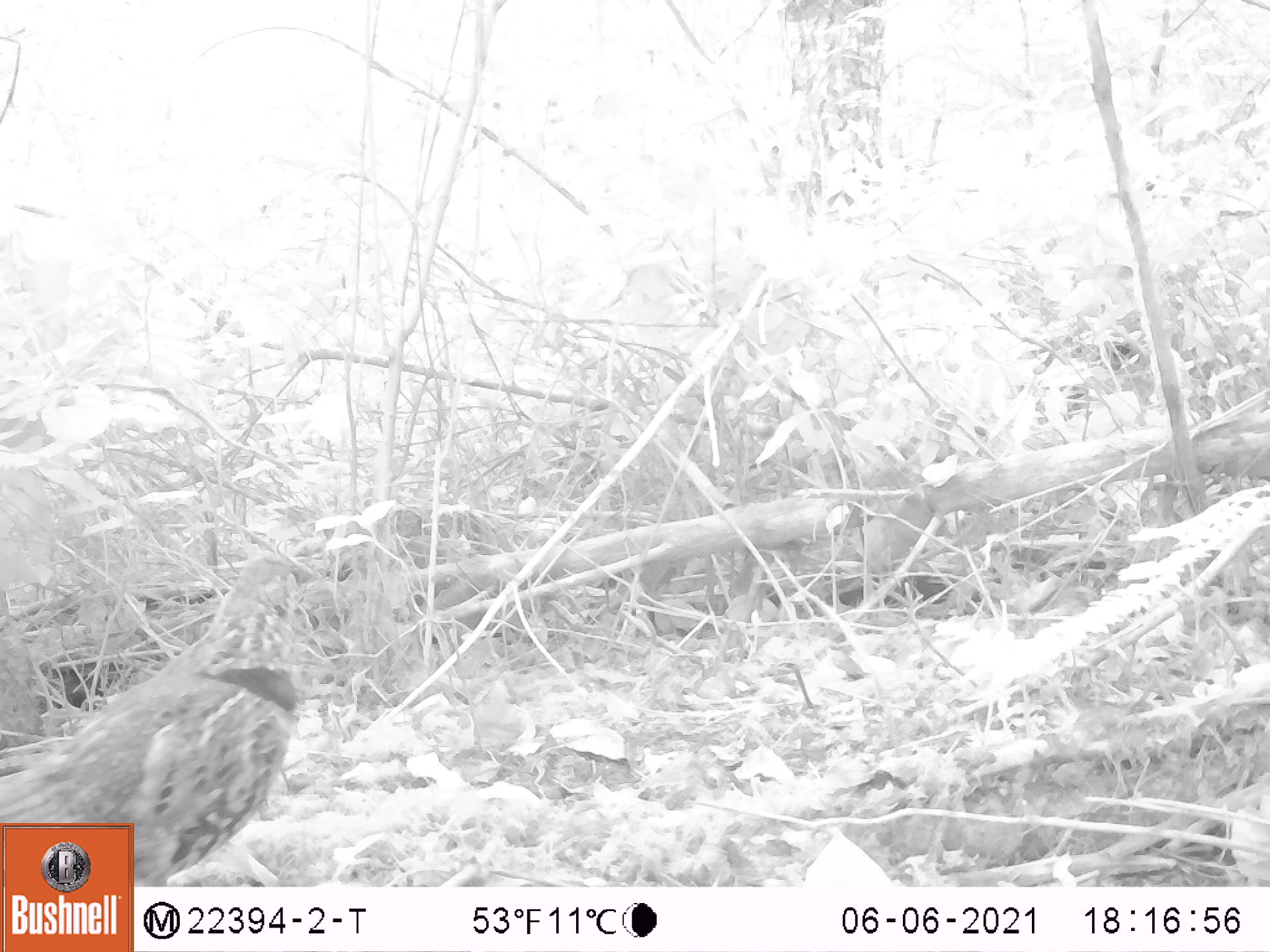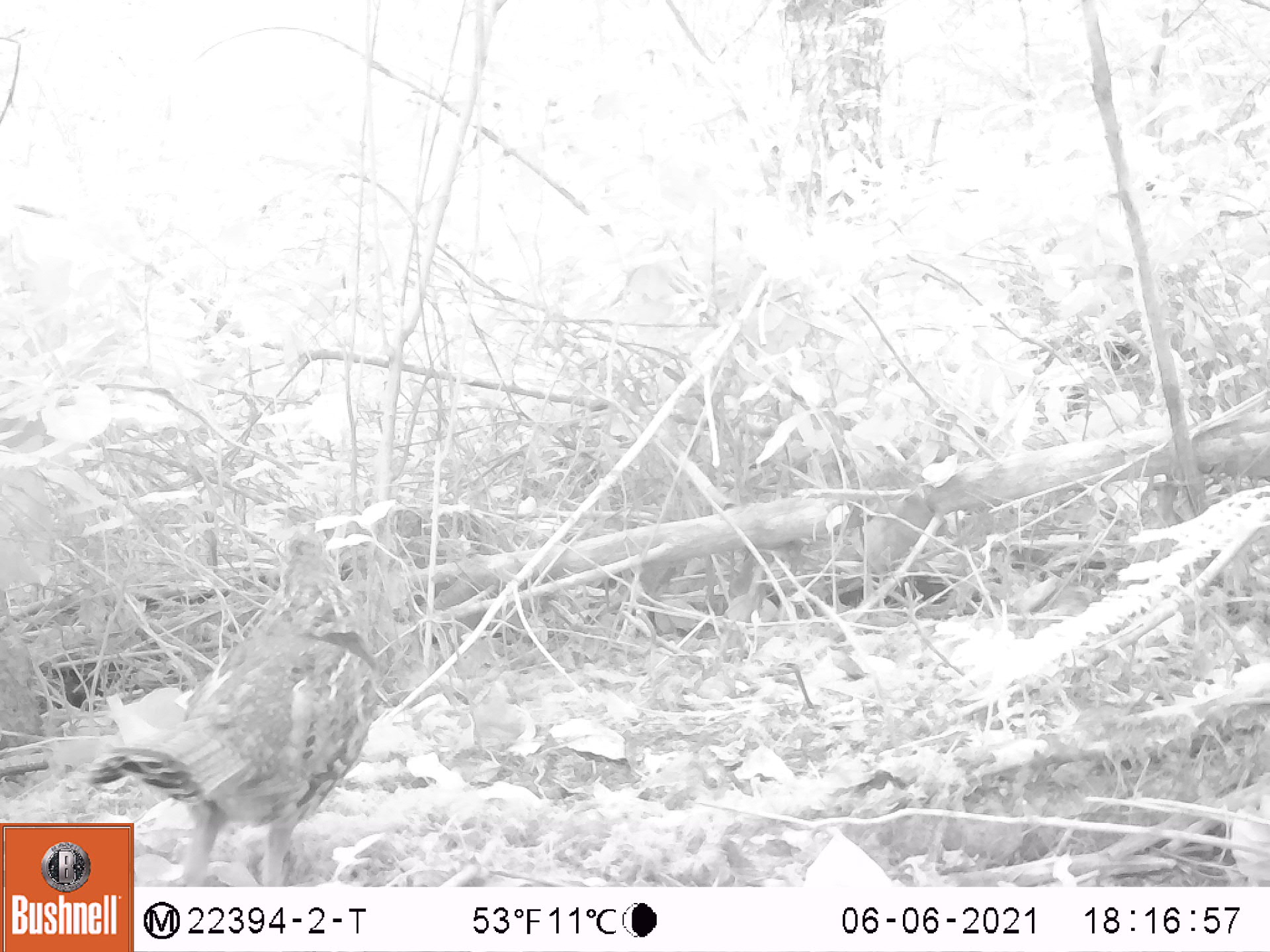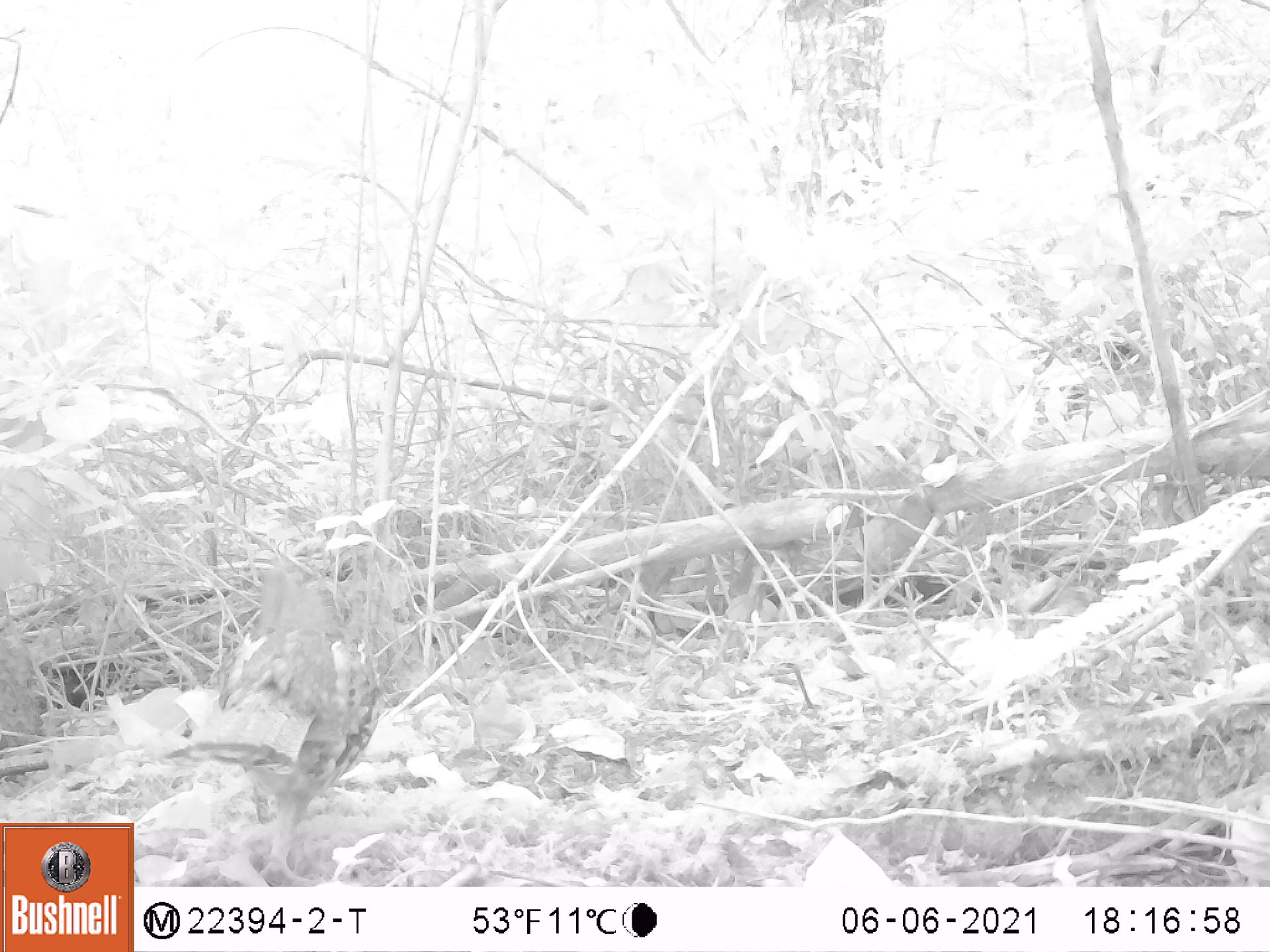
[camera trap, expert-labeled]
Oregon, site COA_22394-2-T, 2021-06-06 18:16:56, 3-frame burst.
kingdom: Animalia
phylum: Chordata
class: Aves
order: Galliformes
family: Phasianidae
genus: Bonasa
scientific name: Bonasa umbellus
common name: ruffed grouse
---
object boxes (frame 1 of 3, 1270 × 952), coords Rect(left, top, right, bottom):
ruffed grouse: Rect(132, 543, 324, 885)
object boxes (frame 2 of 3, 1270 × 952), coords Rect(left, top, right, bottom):
ruffed grouse: Rect(134, 503, 402, 885)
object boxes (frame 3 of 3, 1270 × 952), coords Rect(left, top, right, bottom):
ruffed grouse: Rect(145, 520, 430, 885)